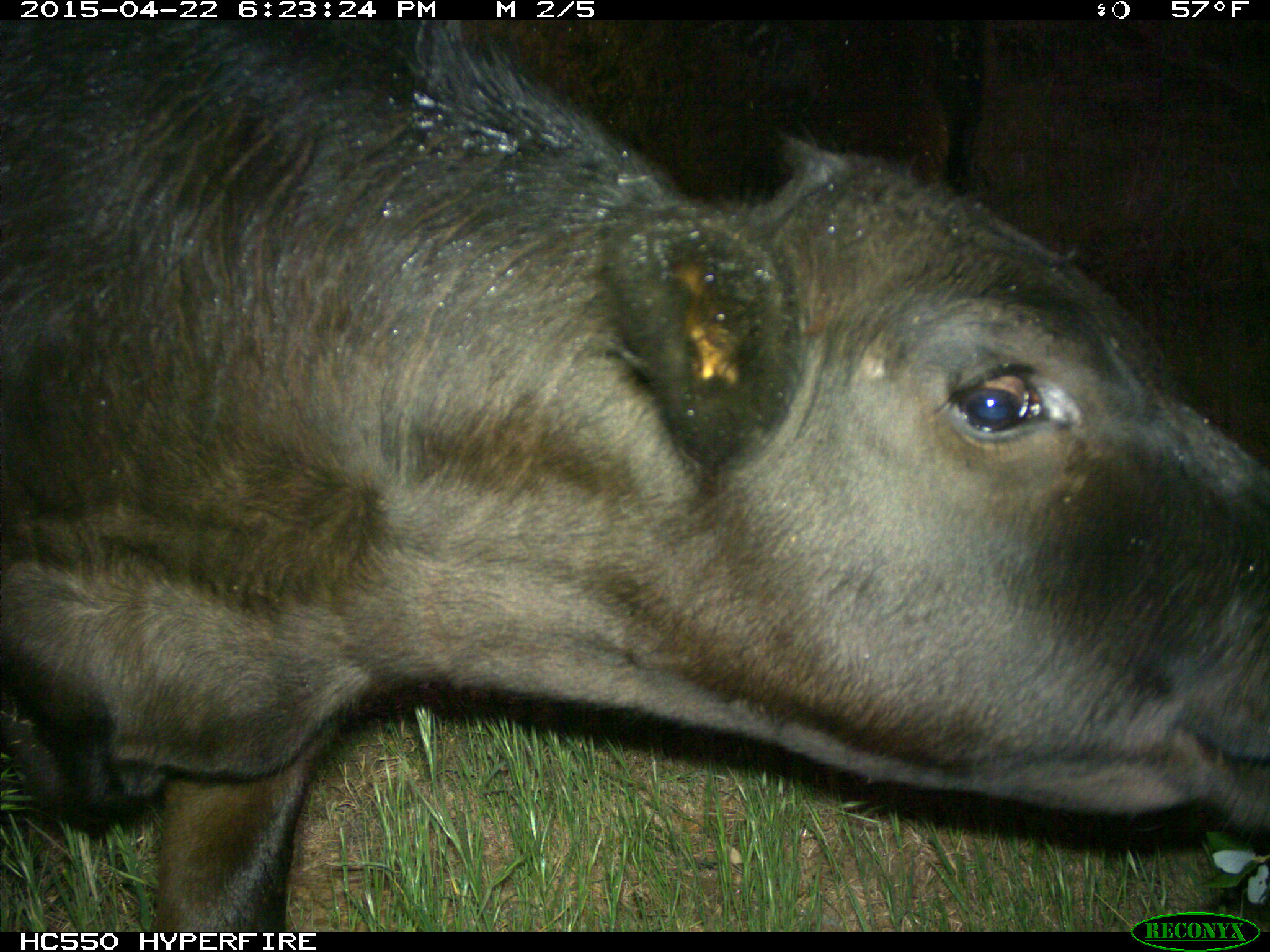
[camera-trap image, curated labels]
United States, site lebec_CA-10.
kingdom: Animalia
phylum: Chordata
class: Mammalia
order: Artiodactyla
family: Bovidae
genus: Bos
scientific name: Bos taurus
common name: domestic cow